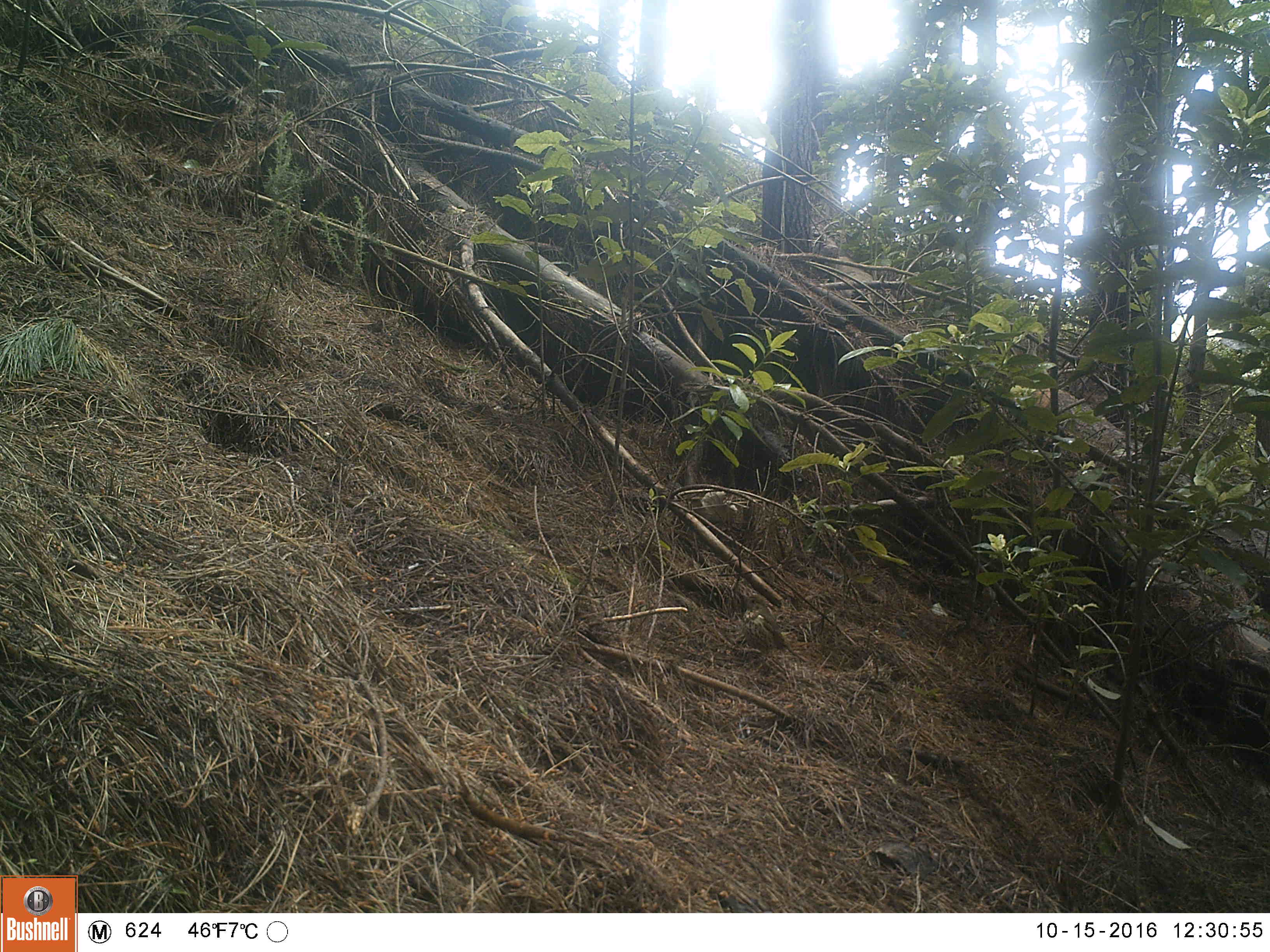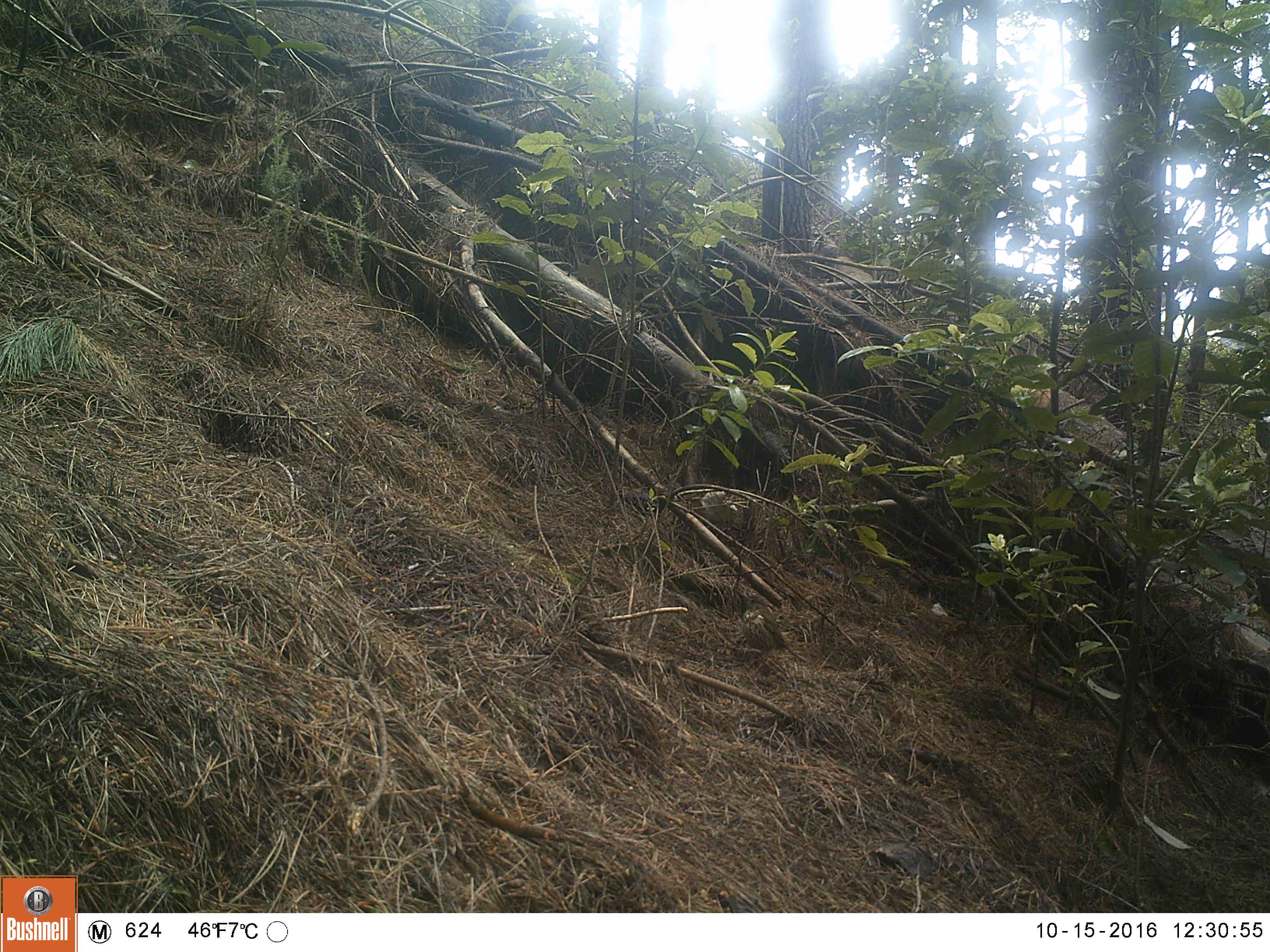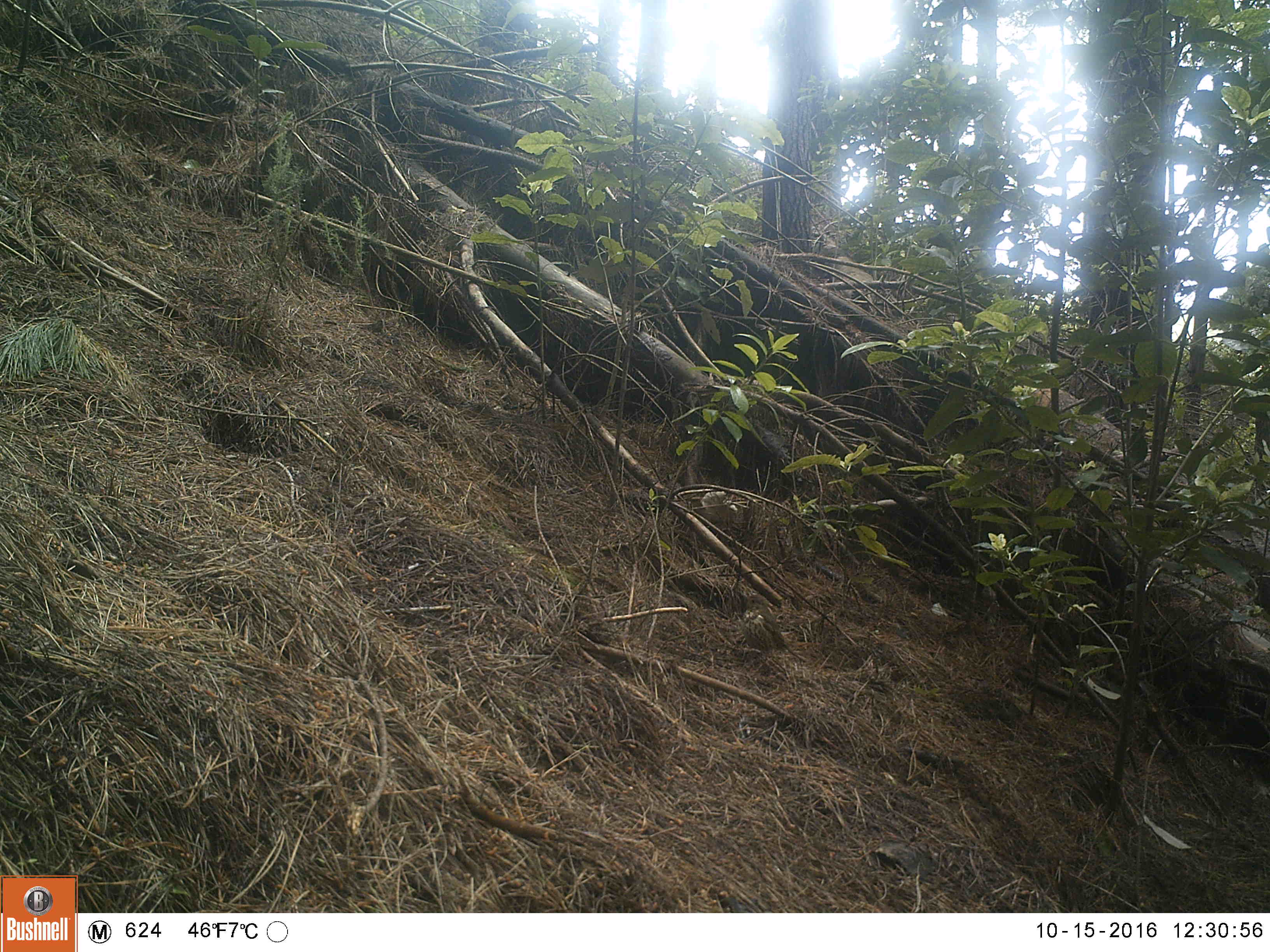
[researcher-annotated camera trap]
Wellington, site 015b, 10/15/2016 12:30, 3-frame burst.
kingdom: Animalia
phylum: Chordata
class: Aves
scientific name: Aves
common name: bird